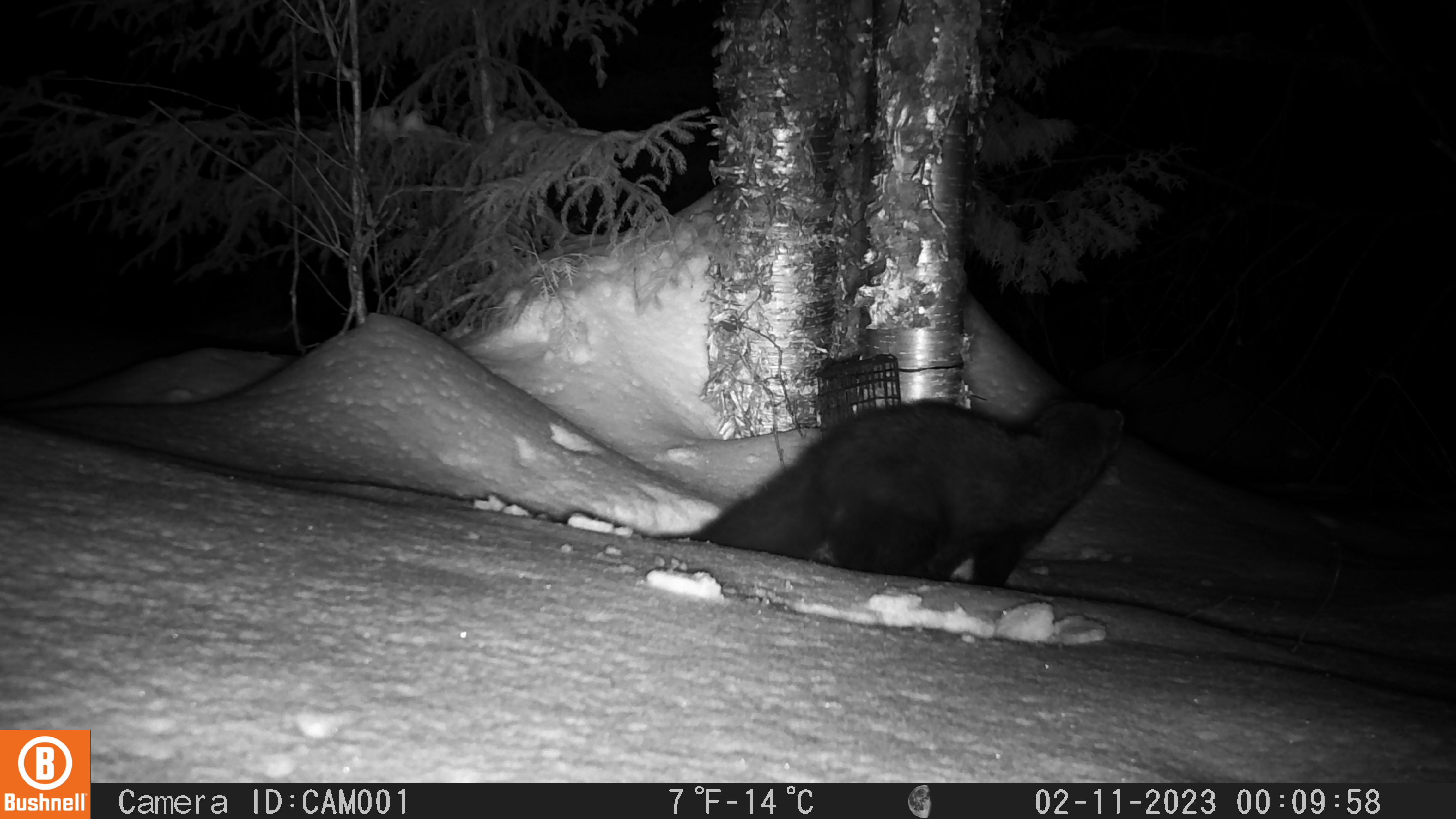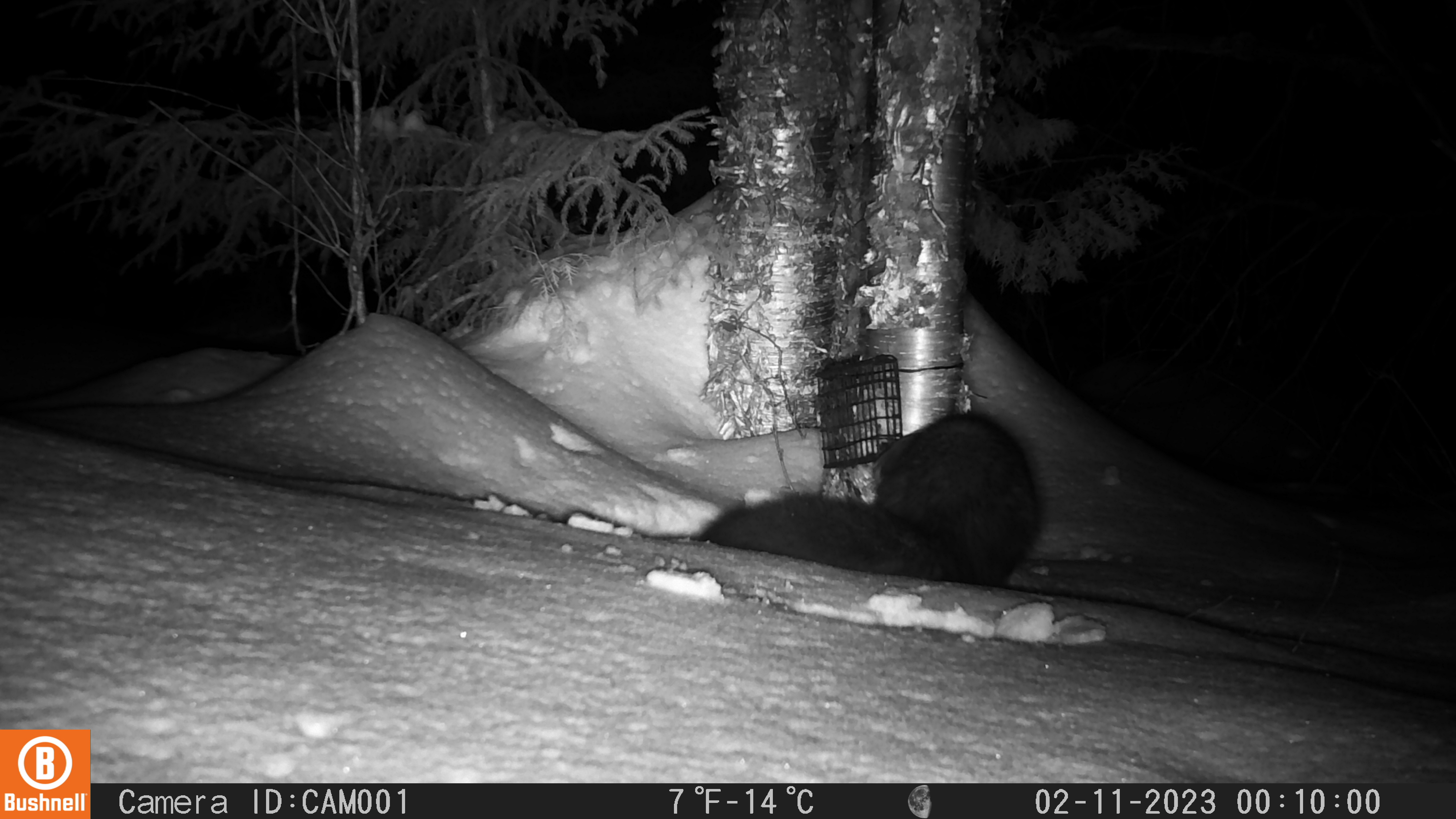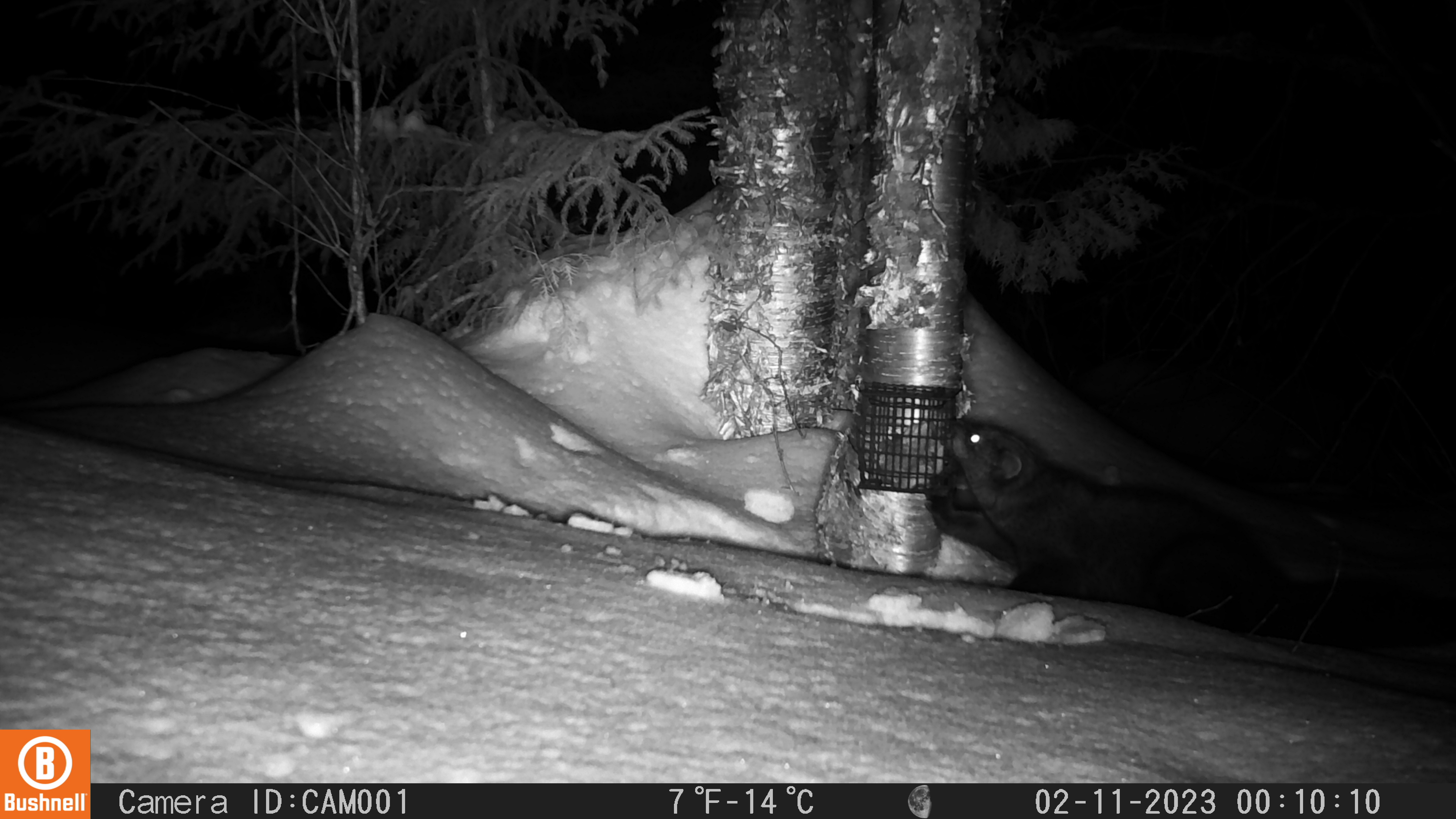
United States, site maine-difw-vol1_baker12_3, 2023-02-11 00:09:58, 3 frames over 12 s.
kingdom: Animalia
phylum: Chordata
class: Mammalia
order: Carnivora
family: Mustelidae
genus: Pekania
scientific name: Pekania pennanti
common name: fisher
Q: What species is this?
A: Fisher (Pekania pennanti).